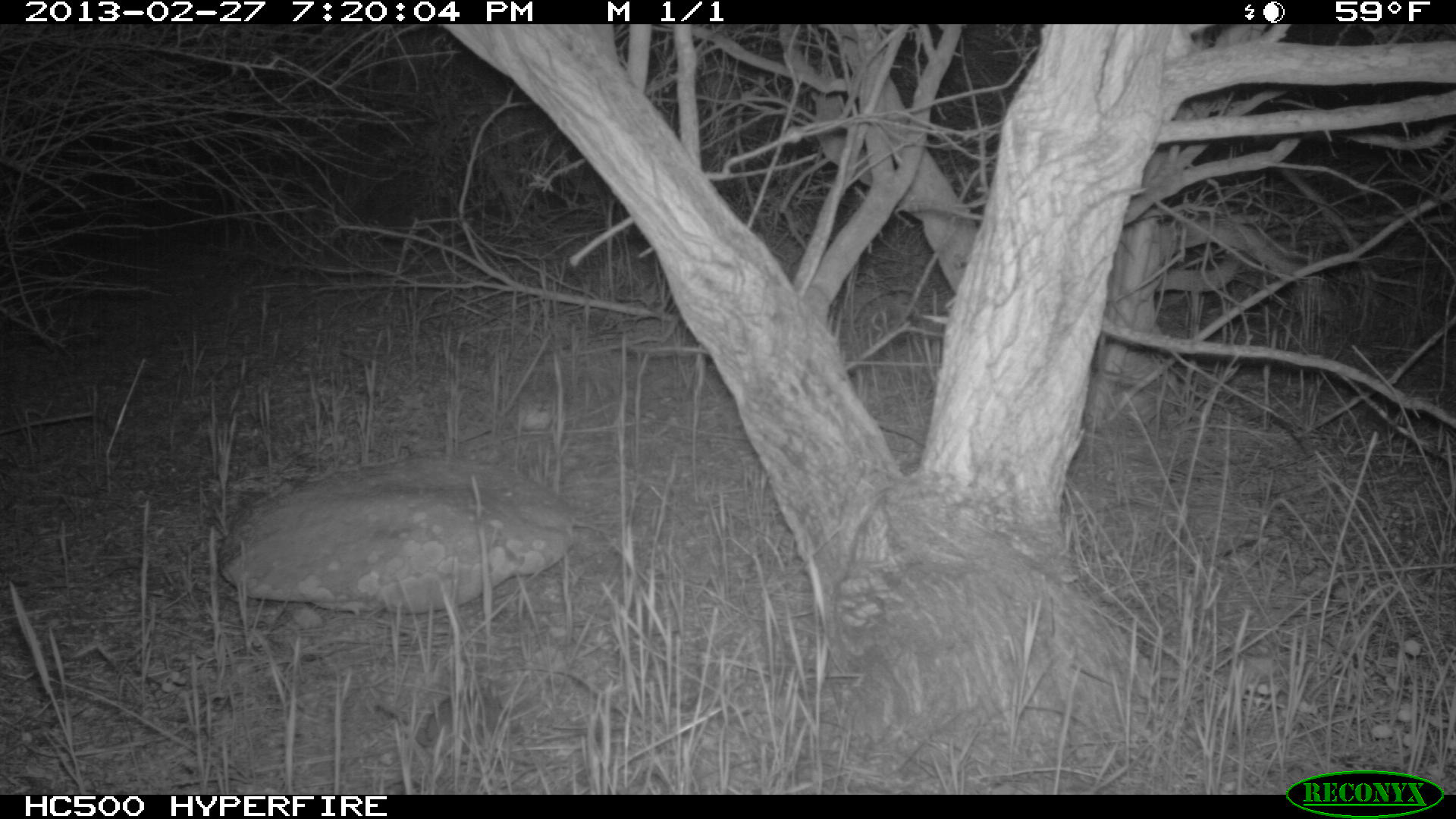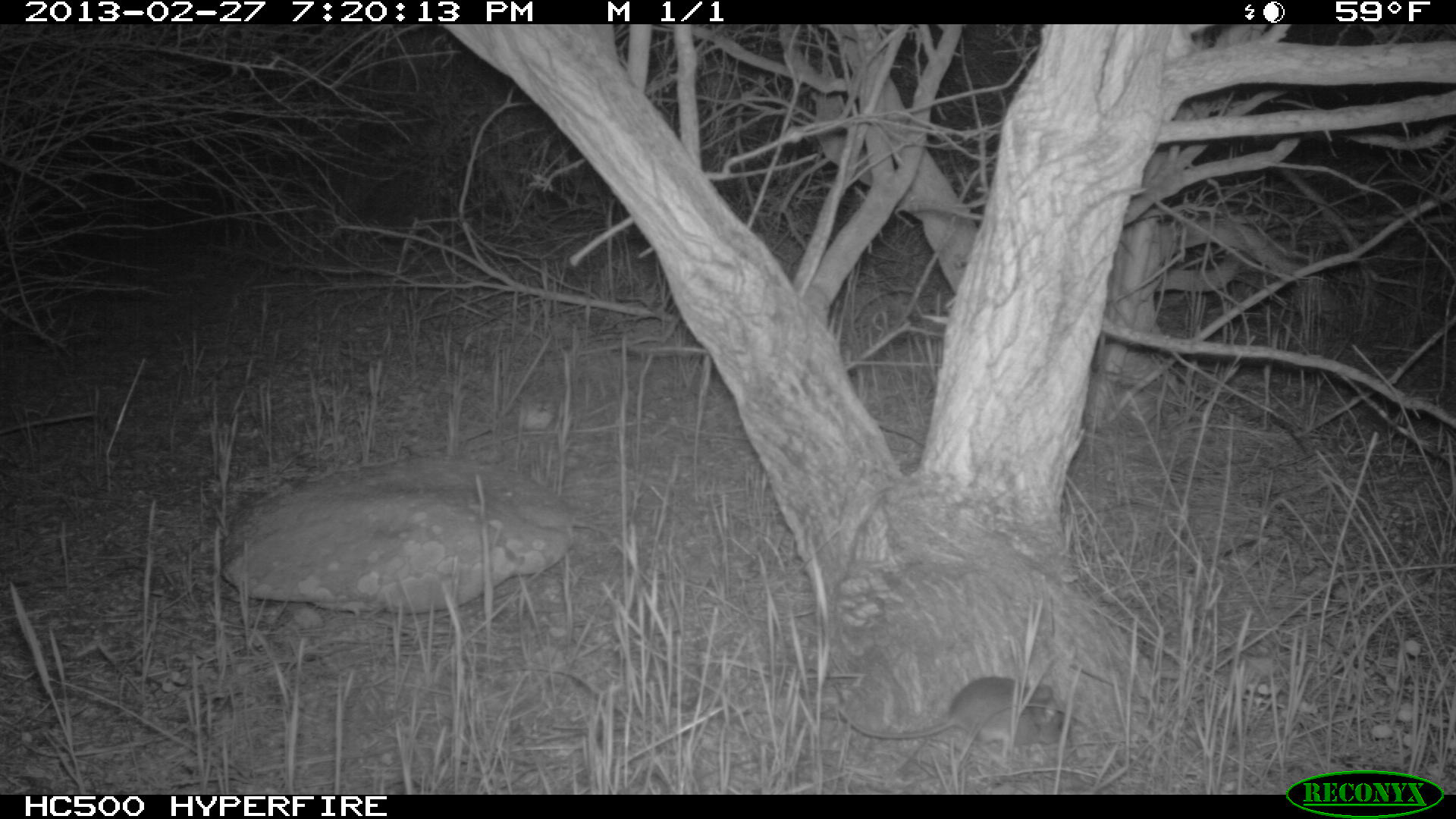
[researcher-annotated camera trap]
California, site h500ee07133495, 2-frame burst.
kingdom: Animalia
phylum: Chordata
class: Mammalia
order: Rodentia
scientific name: Rodentia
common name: rodent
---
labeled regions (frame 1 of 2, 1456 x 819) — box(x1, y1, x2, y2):
rodent: box(415, 687, 505, 753)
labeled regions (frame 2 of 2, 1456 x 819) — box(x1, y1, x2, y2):
rodent: box(838, 676, 1072, 756)